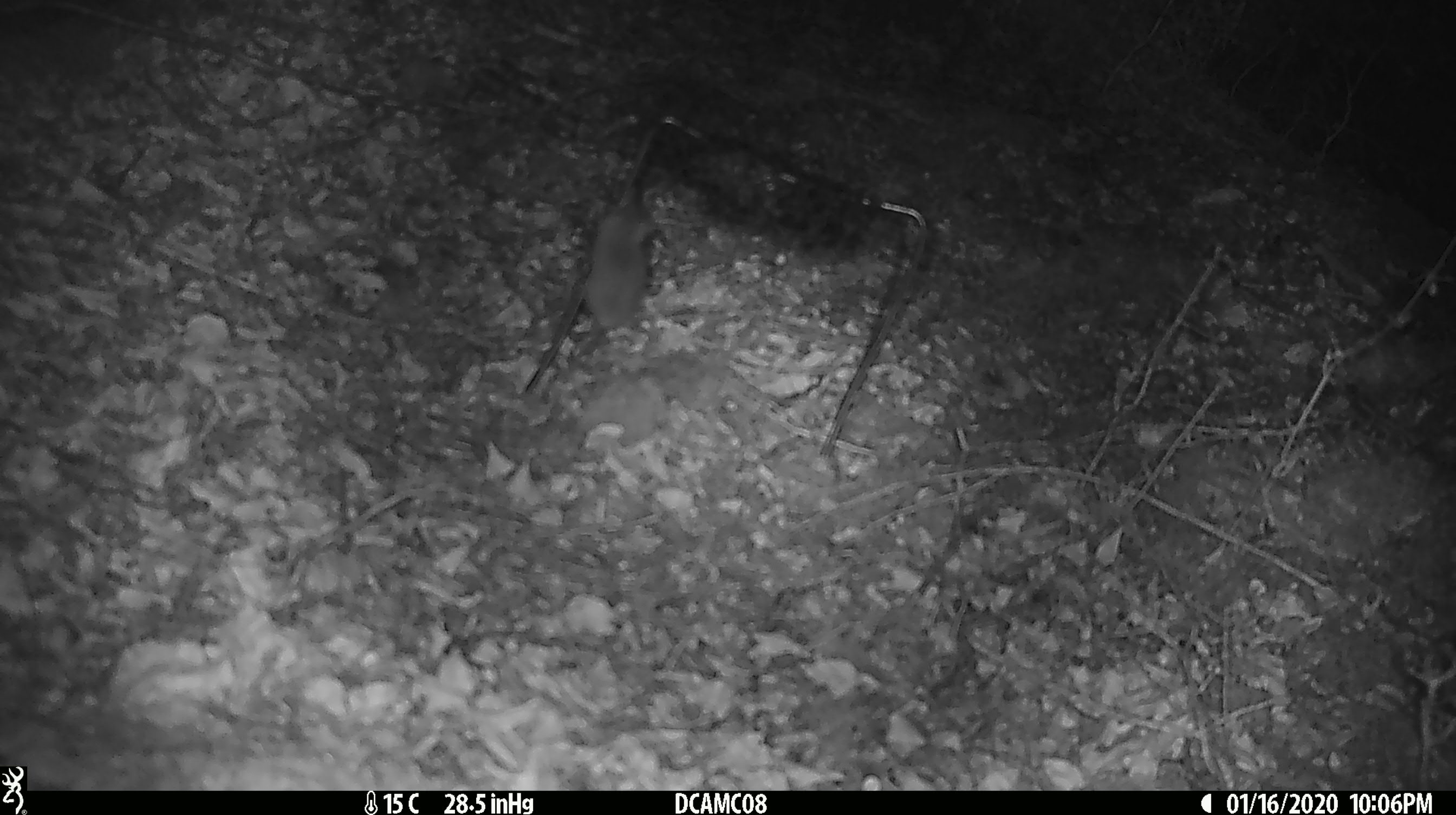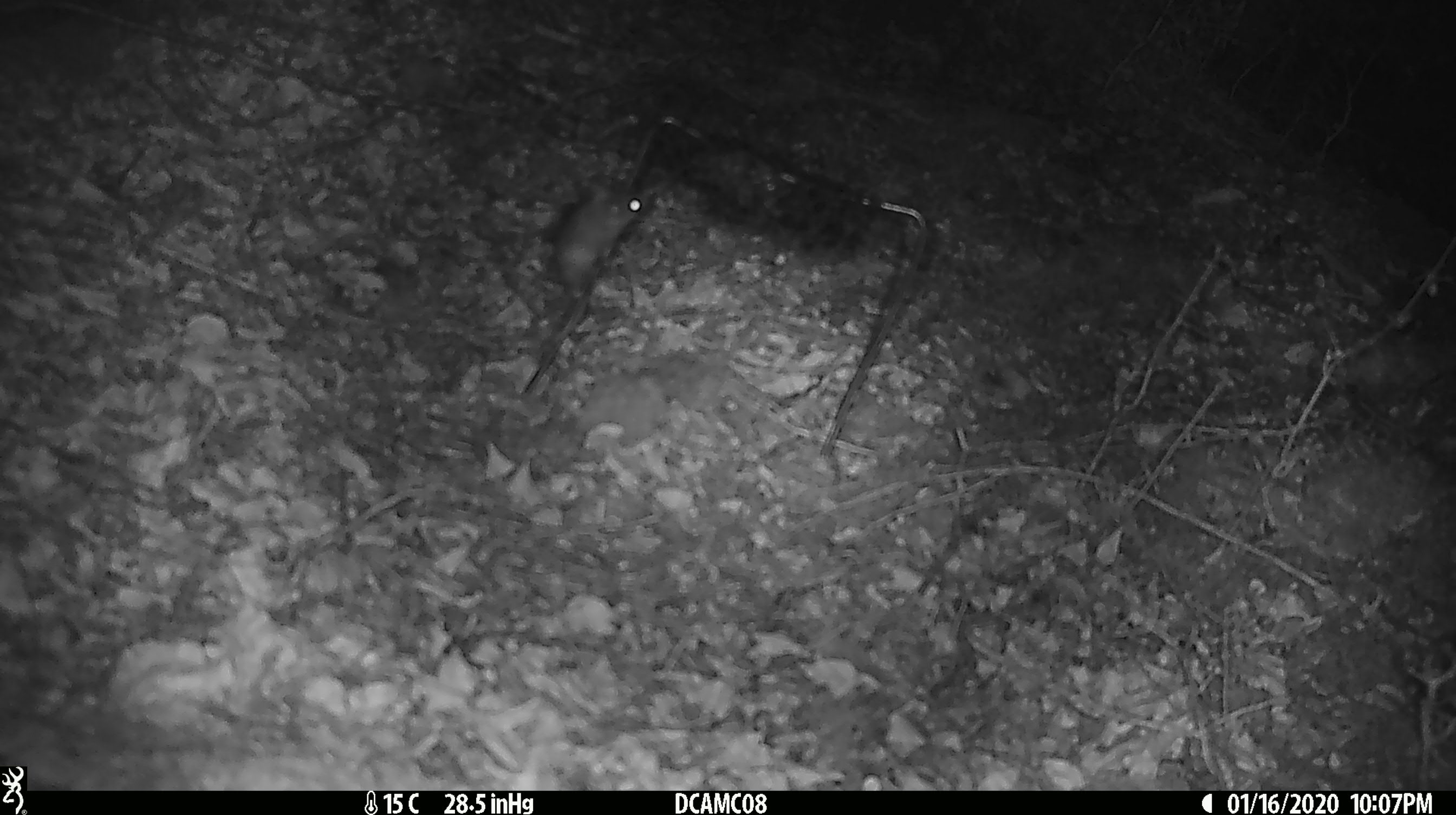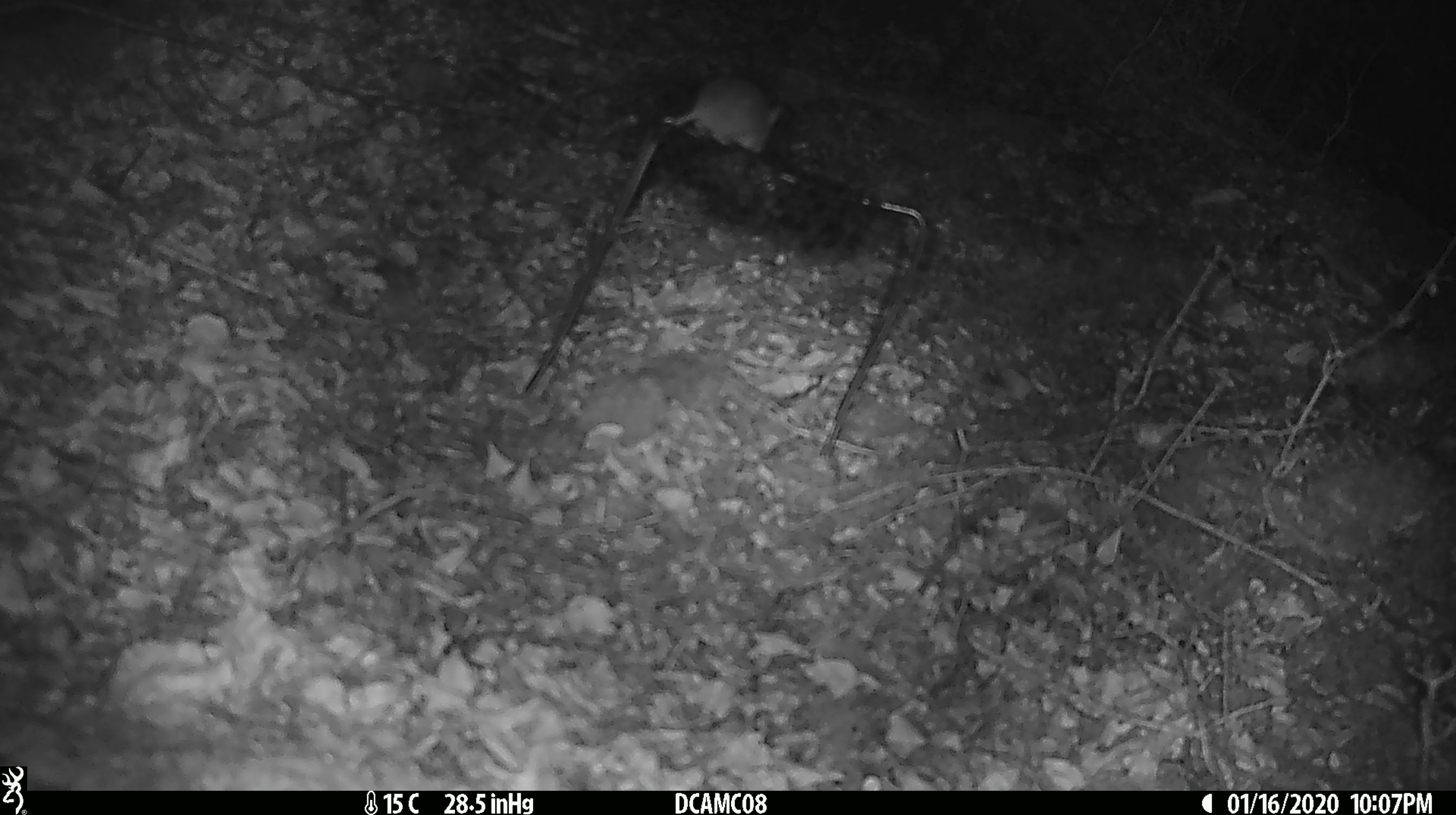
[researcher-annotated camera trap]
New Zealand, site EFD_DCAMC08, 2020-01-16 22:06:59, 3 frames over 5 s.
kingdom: Animalia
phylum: Chordata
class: Mammalia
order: Rodentia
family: Muridae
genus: Mus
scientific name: Mus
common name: mouse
Mouse (Mus).